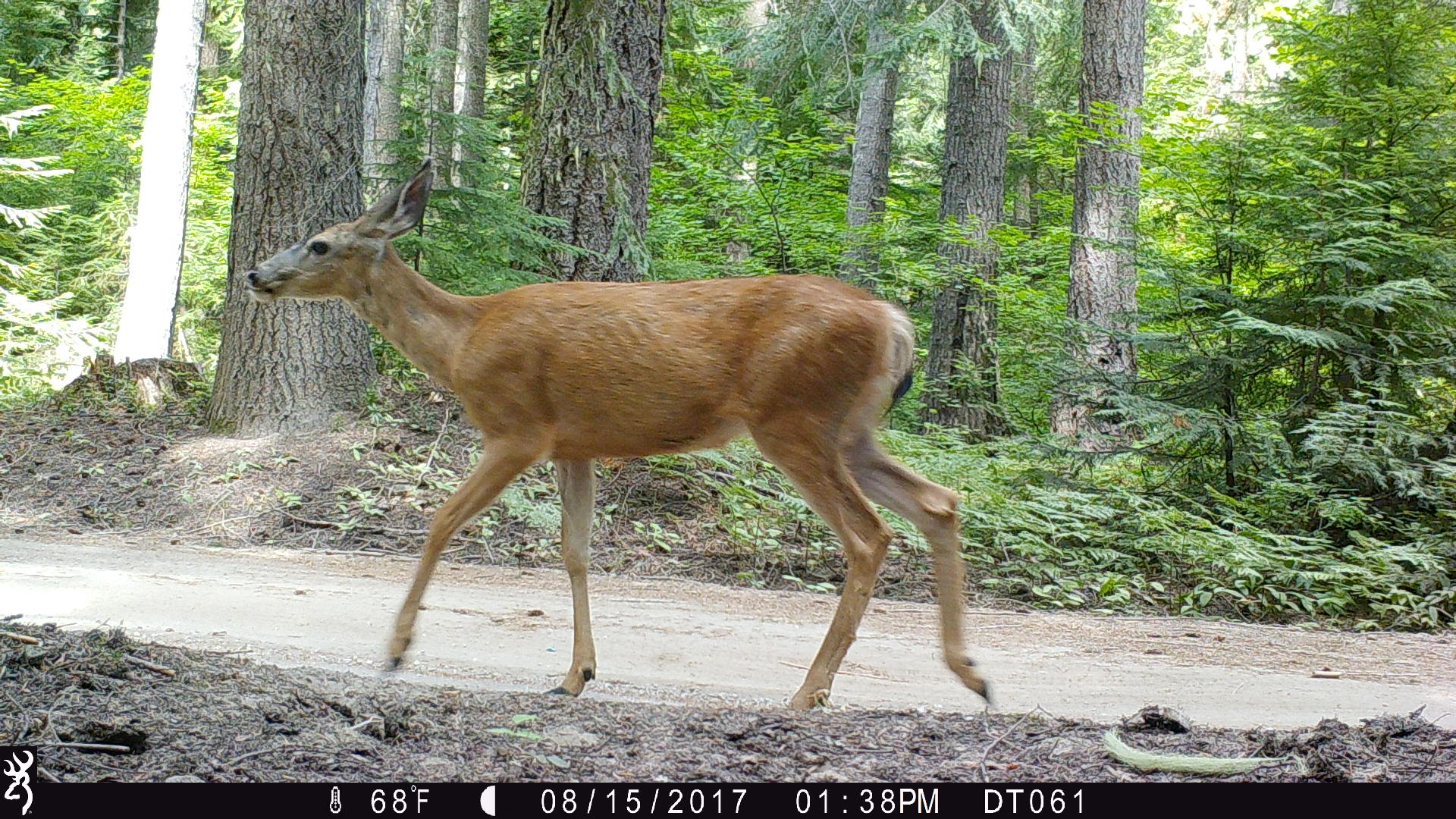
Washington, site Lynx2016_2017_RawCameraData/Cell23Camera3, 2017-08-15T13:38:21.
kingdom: Animalia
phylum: Chordata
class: Mammalia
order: Artiodactyla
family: Cervidae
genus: Odocoileus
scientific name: Odocoileus hemionus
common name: mule deer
Odocoileus hemionus (mule deer). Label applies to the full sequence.